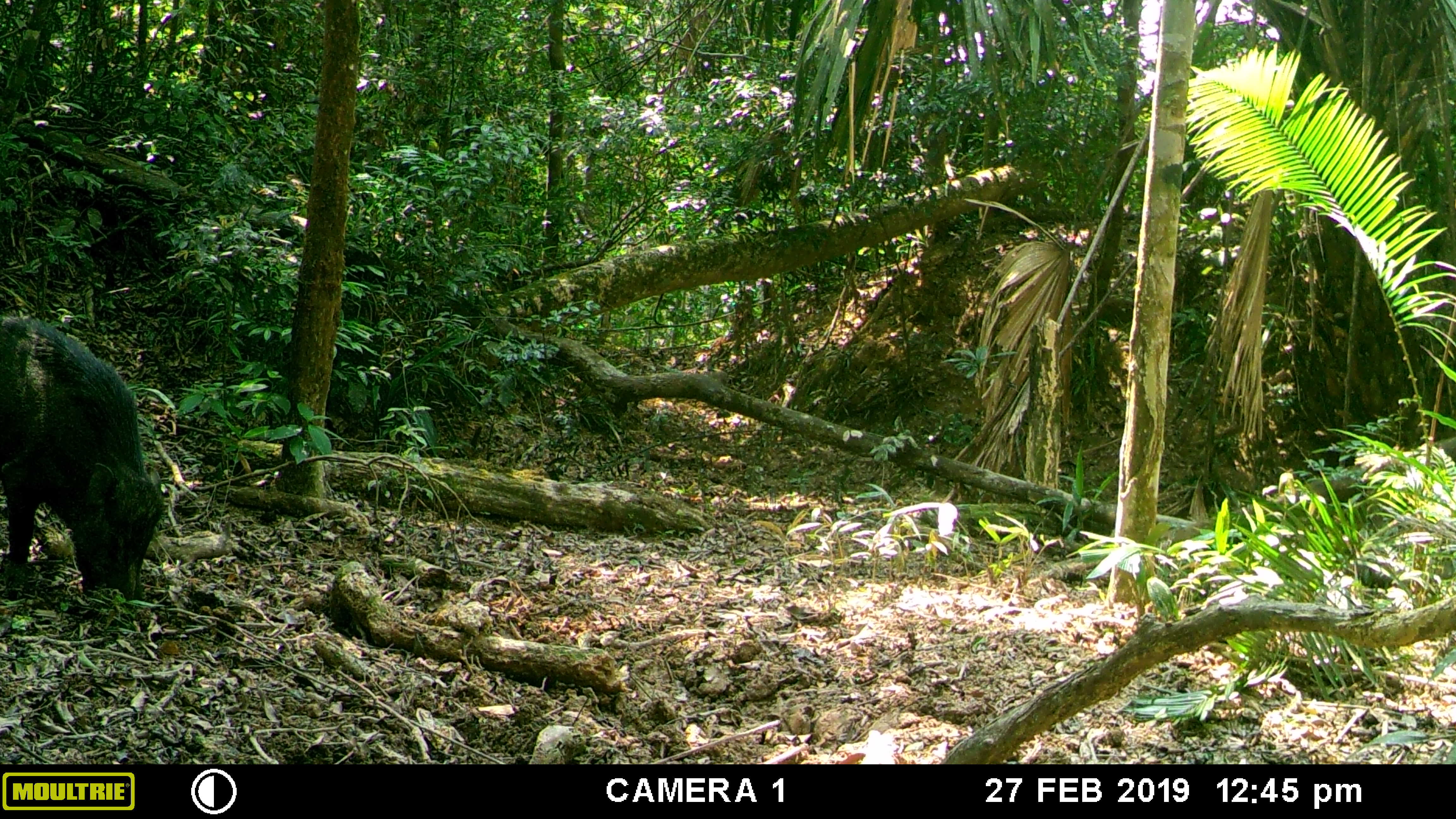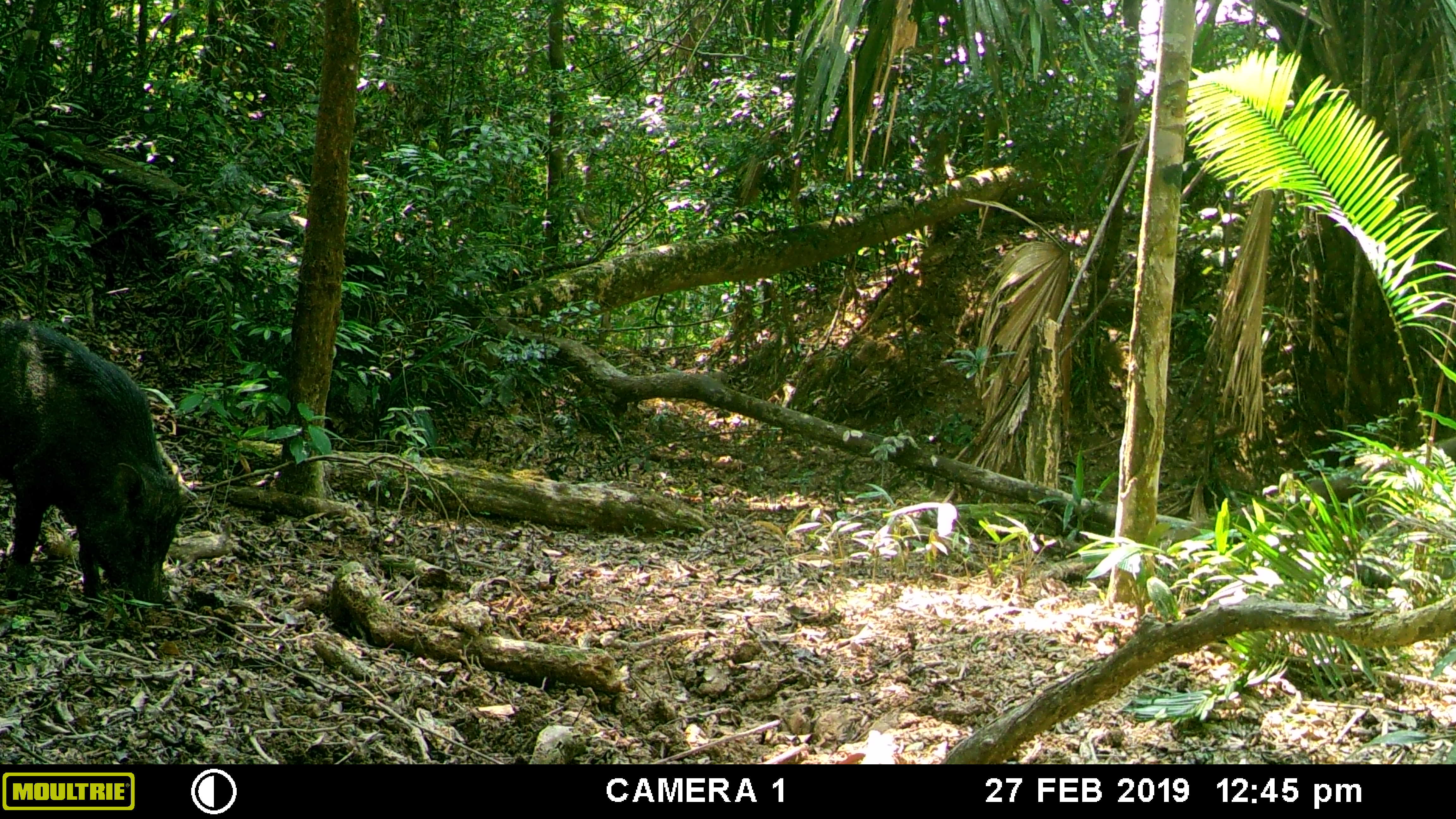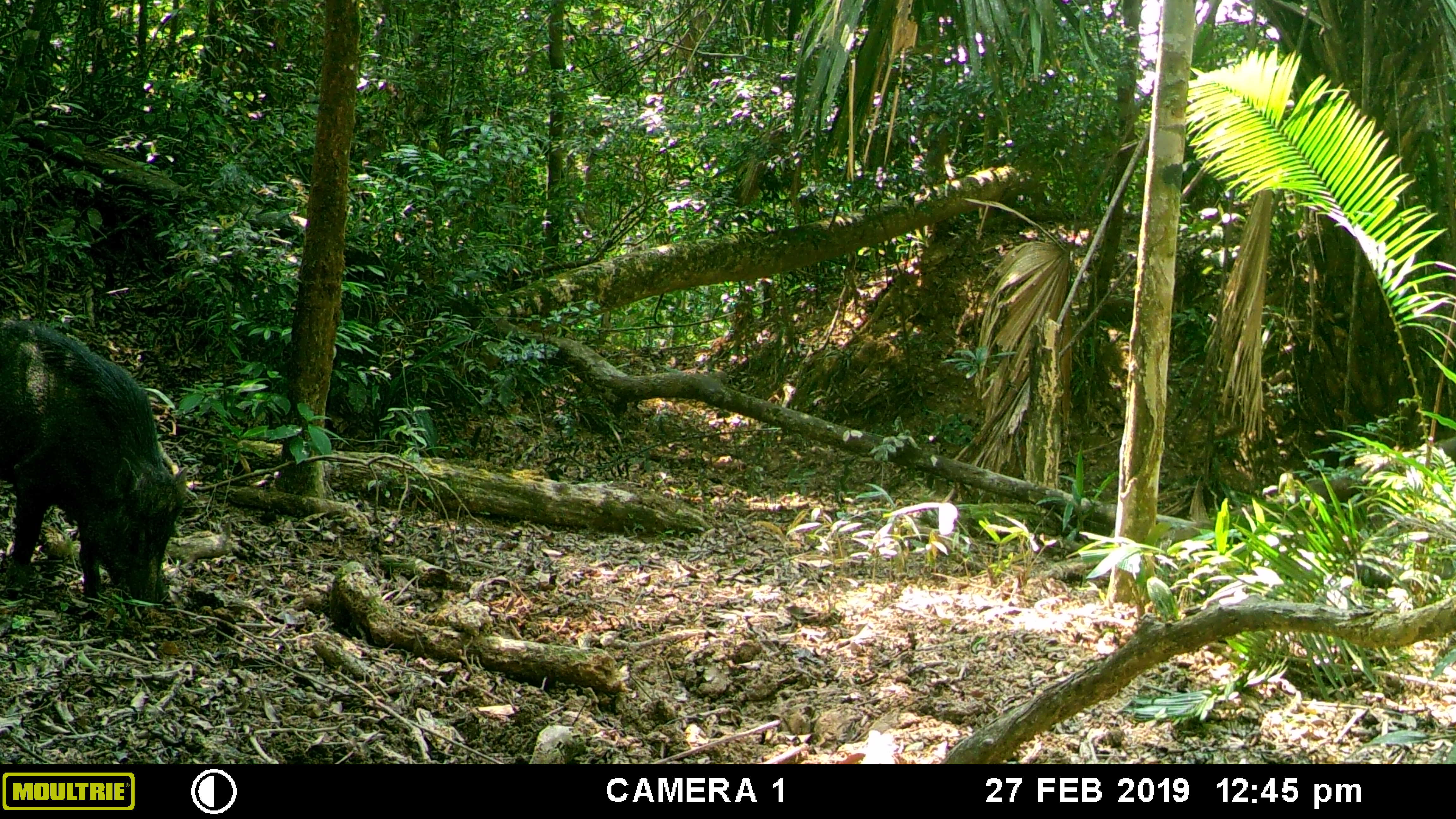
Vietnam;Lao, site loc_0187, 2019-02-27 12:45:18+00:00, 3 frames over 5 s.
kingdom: Animalia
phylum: Chordata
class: Mammalia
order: Artiodactyla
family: Suidae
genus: Sus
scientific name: Sus scrofa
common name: eurasian wild pig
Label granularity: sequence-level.